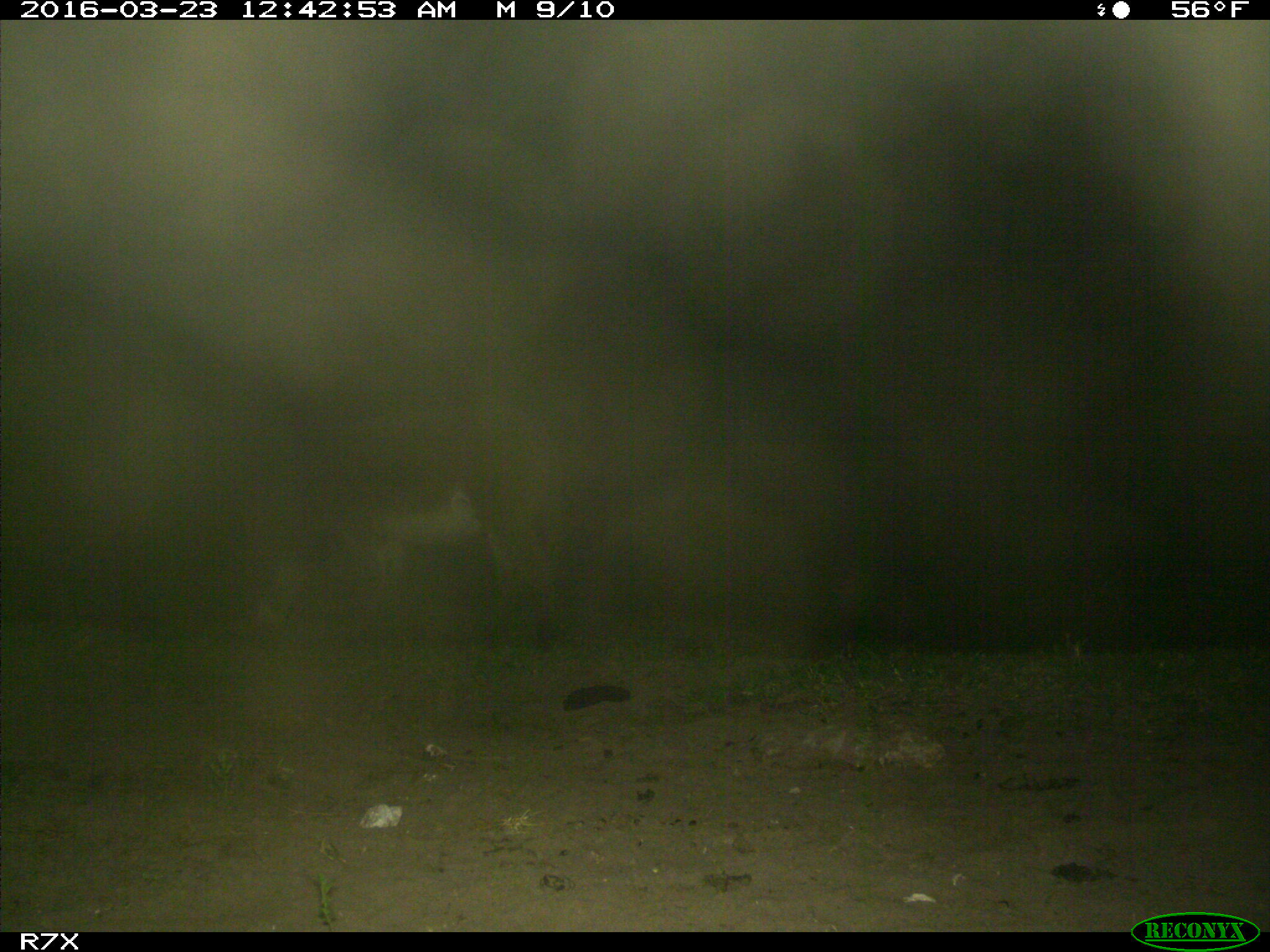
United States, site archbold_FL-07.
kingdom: Animalia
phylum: Chordata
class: Mammalia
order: Perissodactyla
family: Equidae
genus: Equus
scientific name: Equus africanus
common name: african wild ass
Equus africanus (african wild ass).